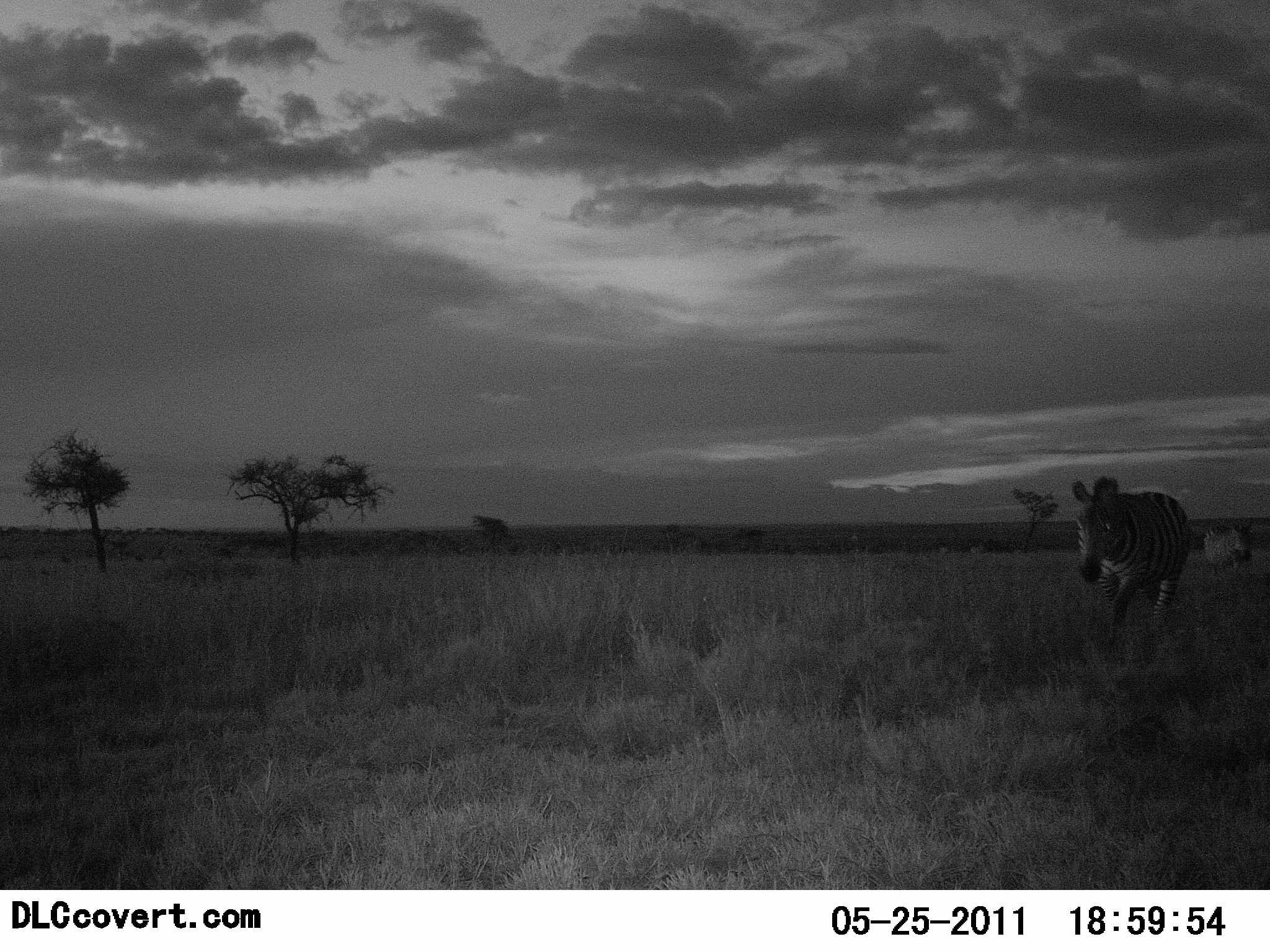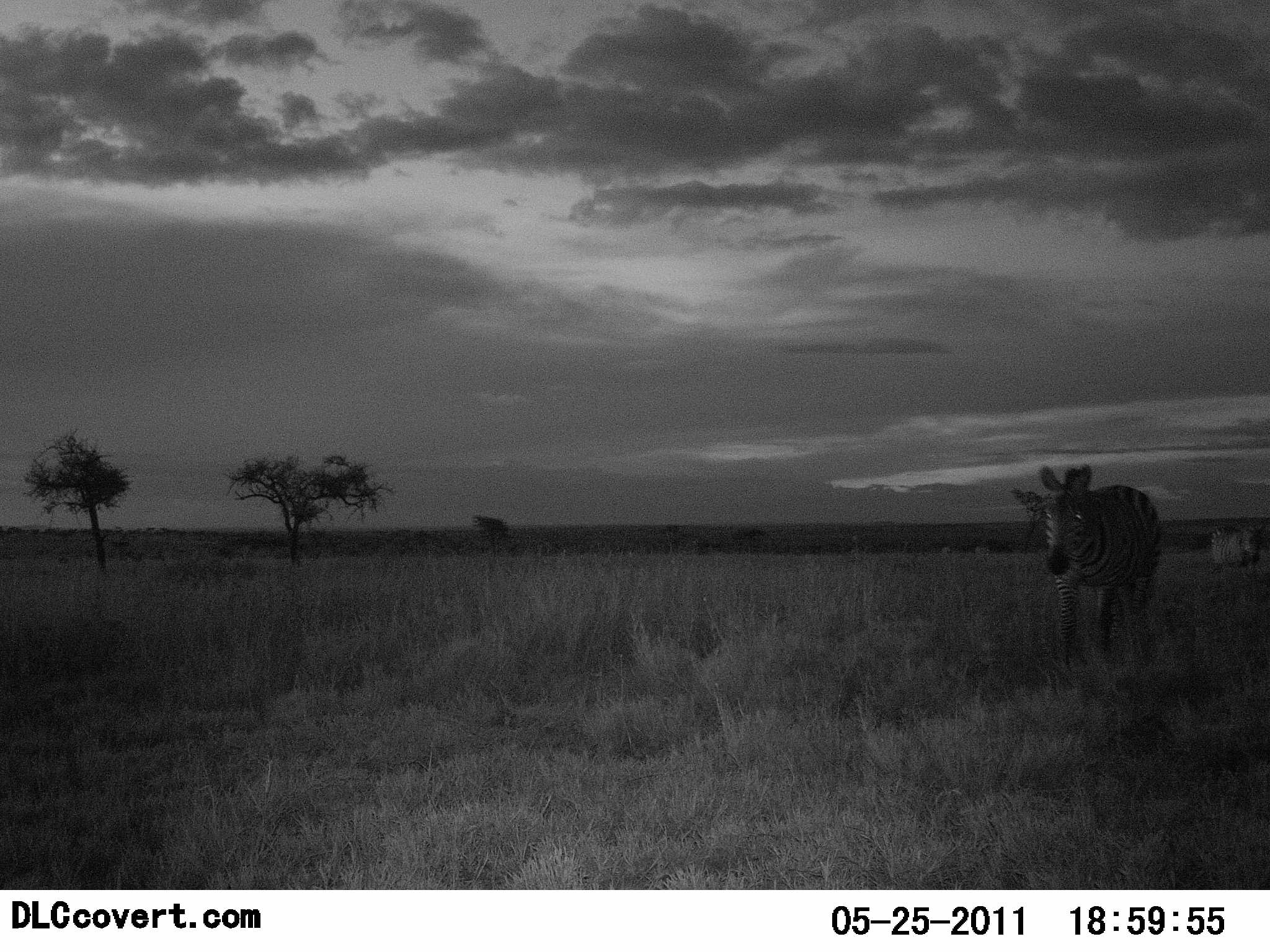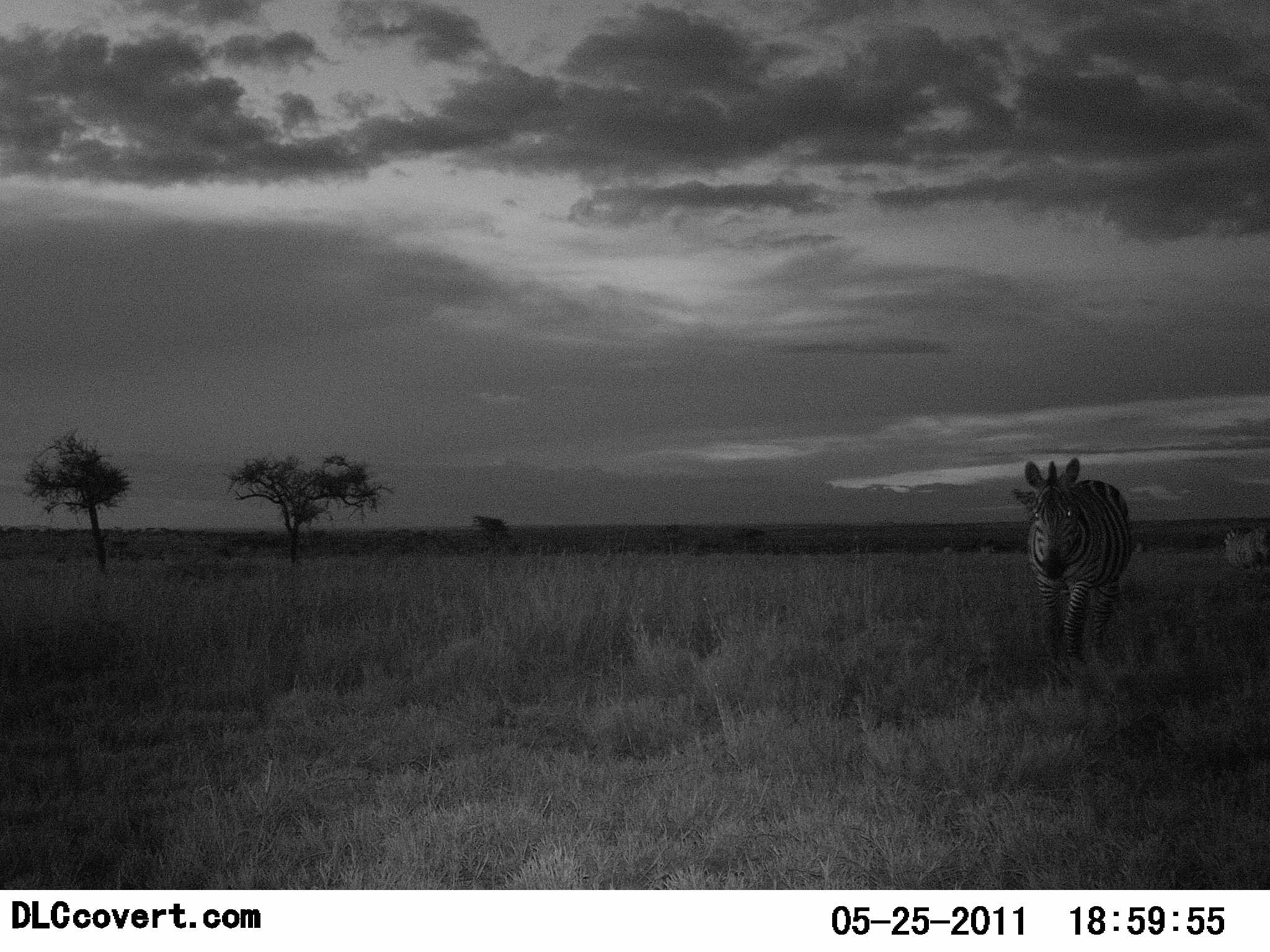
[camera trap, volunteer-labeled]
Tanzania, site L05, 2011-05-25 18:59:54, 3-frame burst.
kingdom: Animalia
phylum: Chordata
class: Mammalia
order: Perissodactyla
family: Equidae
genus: Equus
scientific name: Equus quagga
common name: plains zebra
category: zebra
Zebra (plains zebra) (Equus quagga), count 2. Behavior (volunteer vote fractions): standing 0%, resting 0%, moving 100%, interacting 0%. Young present (vote fraction): 0%. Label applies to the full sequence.